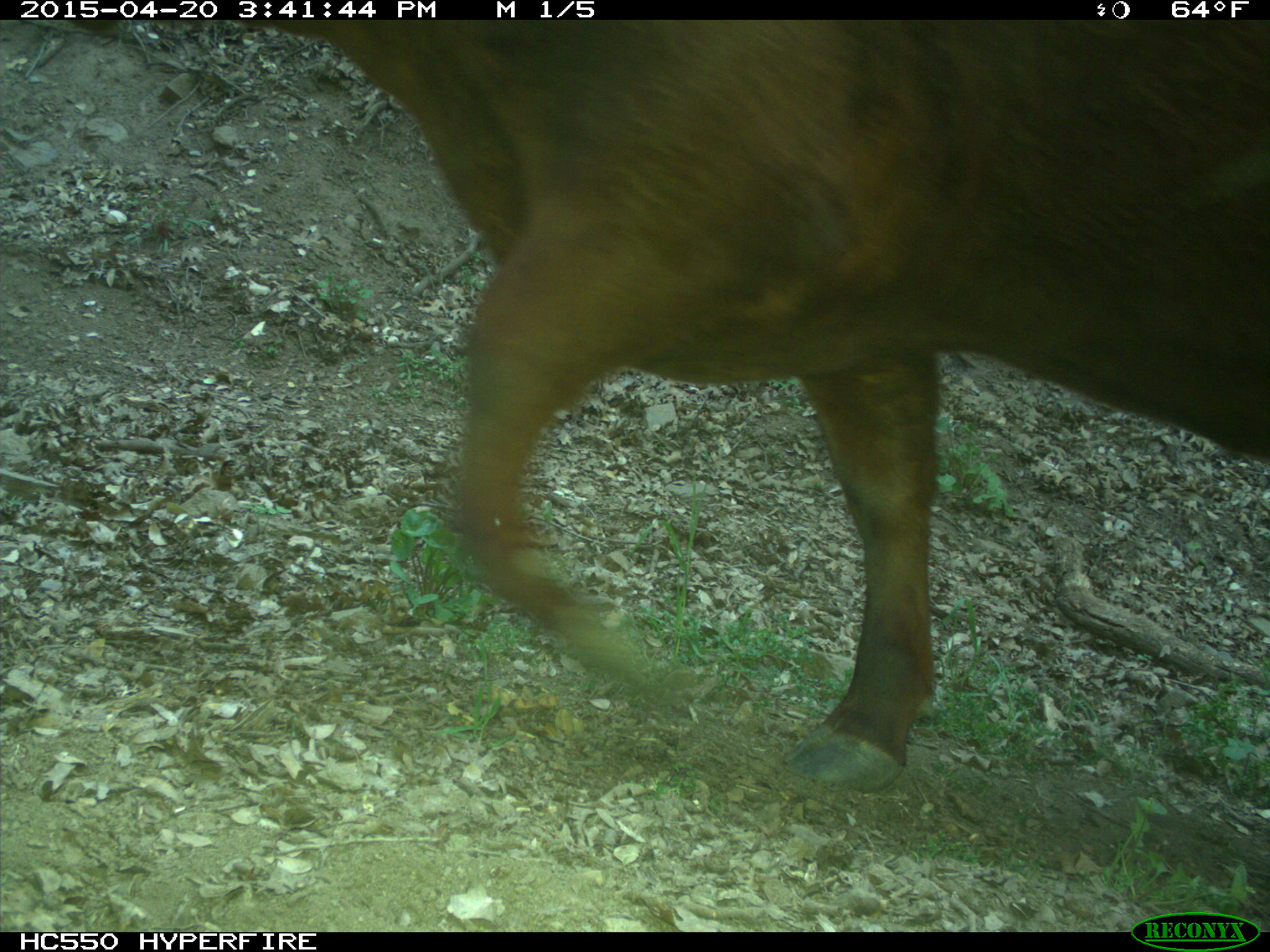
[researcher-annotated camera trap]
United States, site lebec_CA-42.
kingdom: Animalia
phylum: Chordata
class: Mammalia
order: Artiodactyla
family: Bovidae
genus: Bos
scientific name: Bos taurus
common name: domestic cow